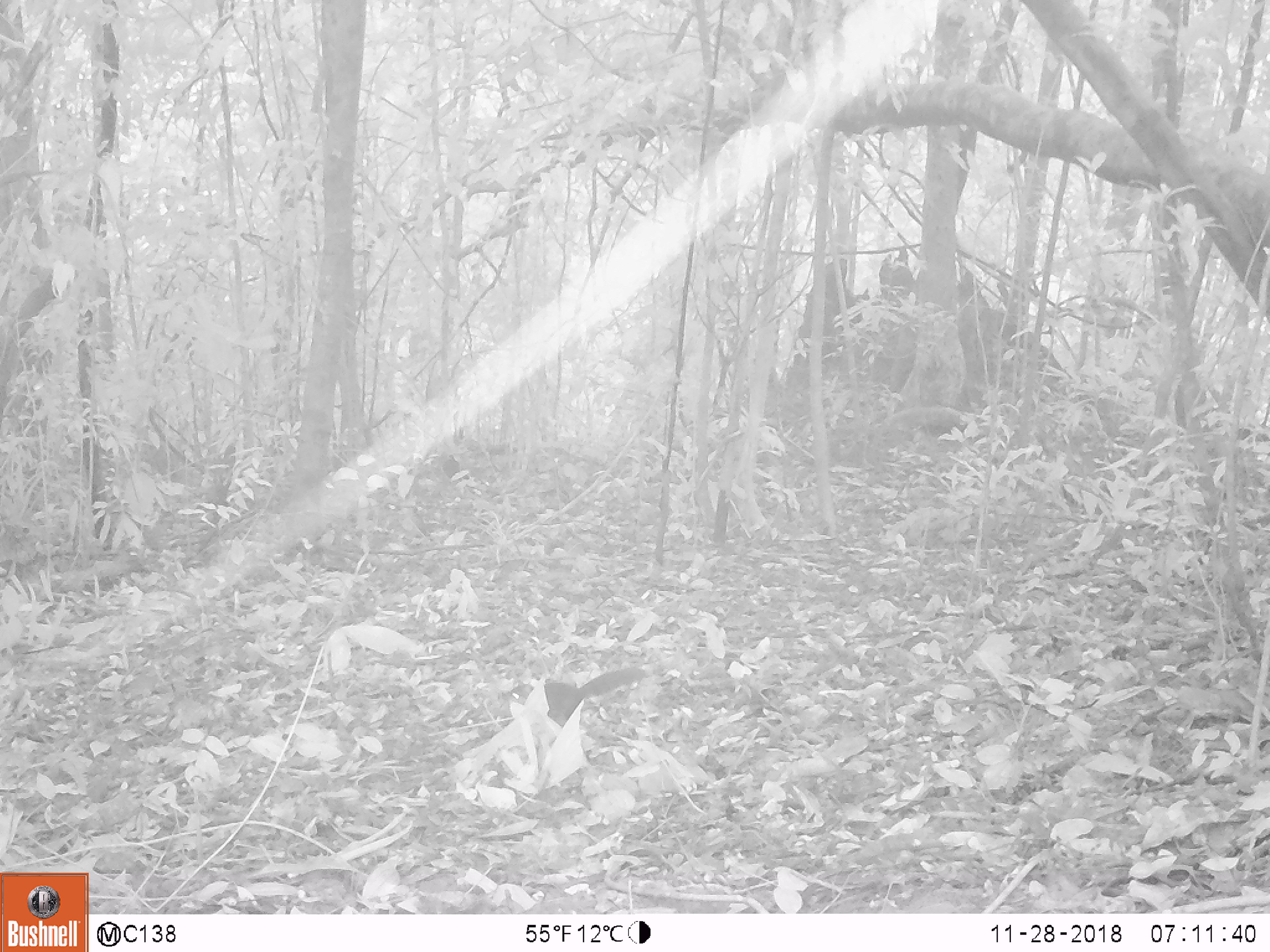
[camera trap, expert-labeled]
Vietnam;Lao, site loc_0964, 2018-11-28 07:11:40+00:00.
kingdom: Animalia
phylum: Chordata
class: Mammalia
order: Rodentia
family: Sciuridae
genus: Dremomys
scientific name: Dremomys rufigenis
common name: red-cheeked squirrel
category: red cheeked squirrel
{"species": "red cheeked squirrel (red-cheeked squirrel) (Dremomys rufigenis)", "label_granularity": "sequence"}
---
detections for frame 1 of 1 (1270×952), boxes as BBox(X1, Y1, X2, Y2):
red cheeked squirrel: BBox(503, 664, 648, 729)